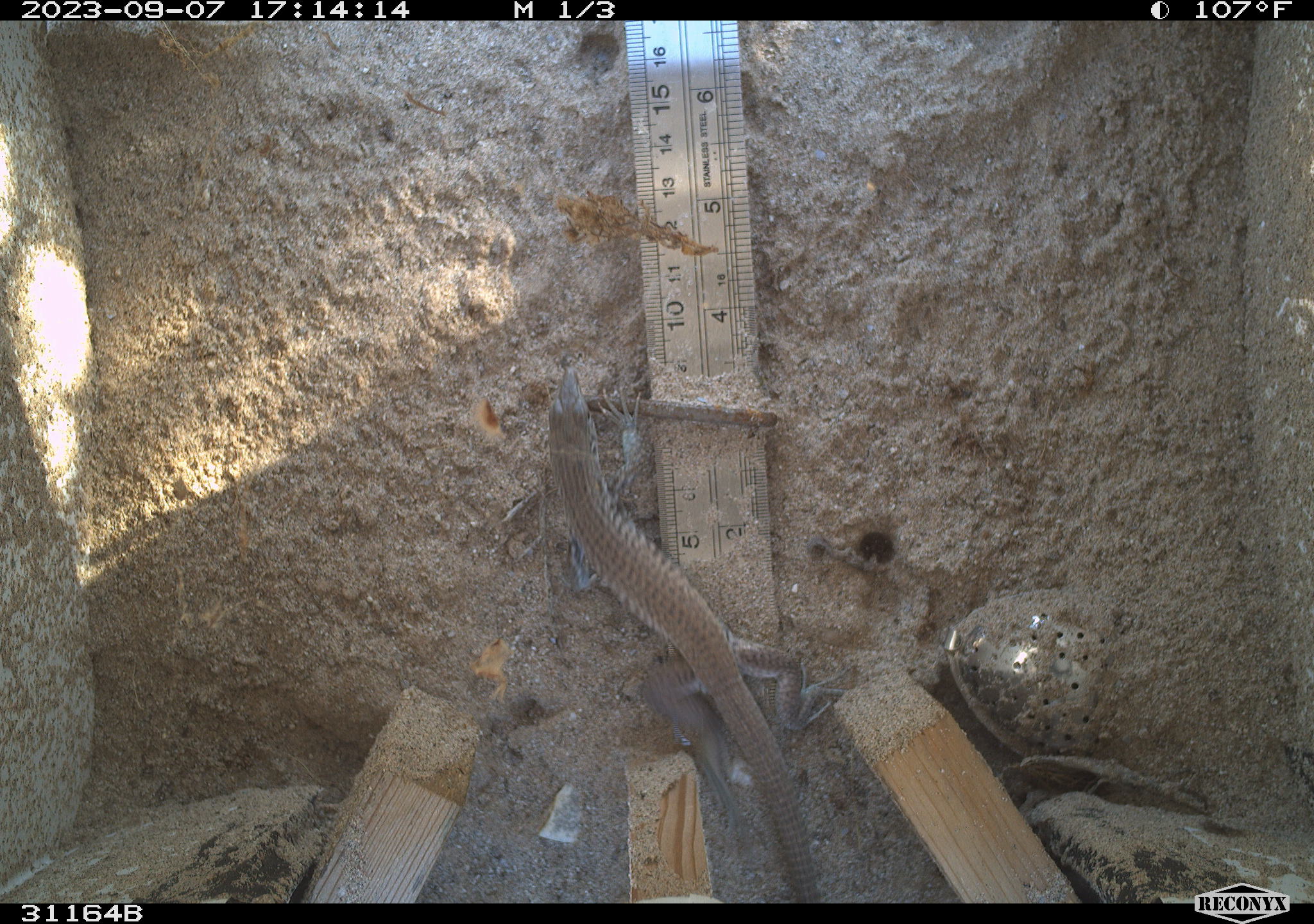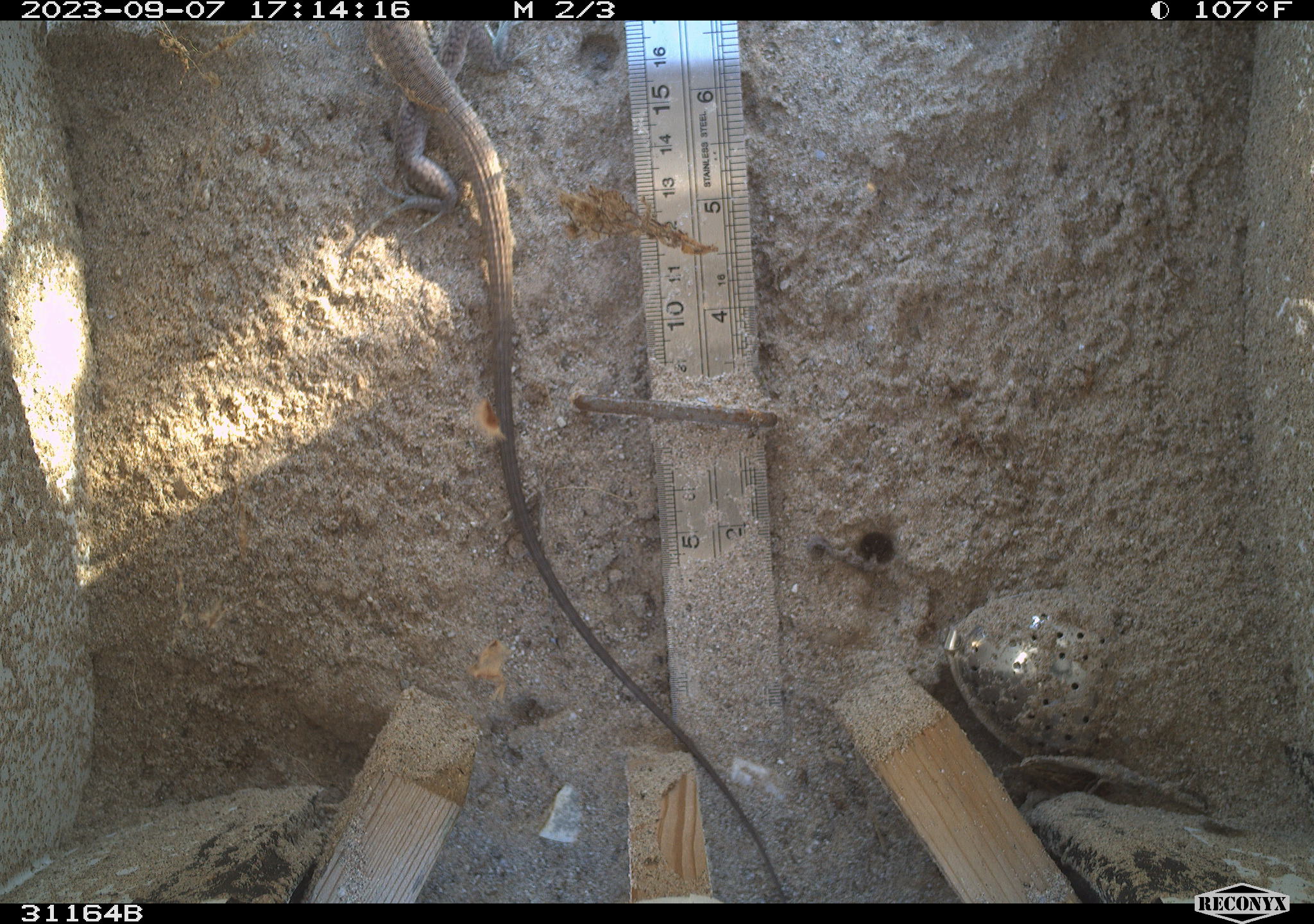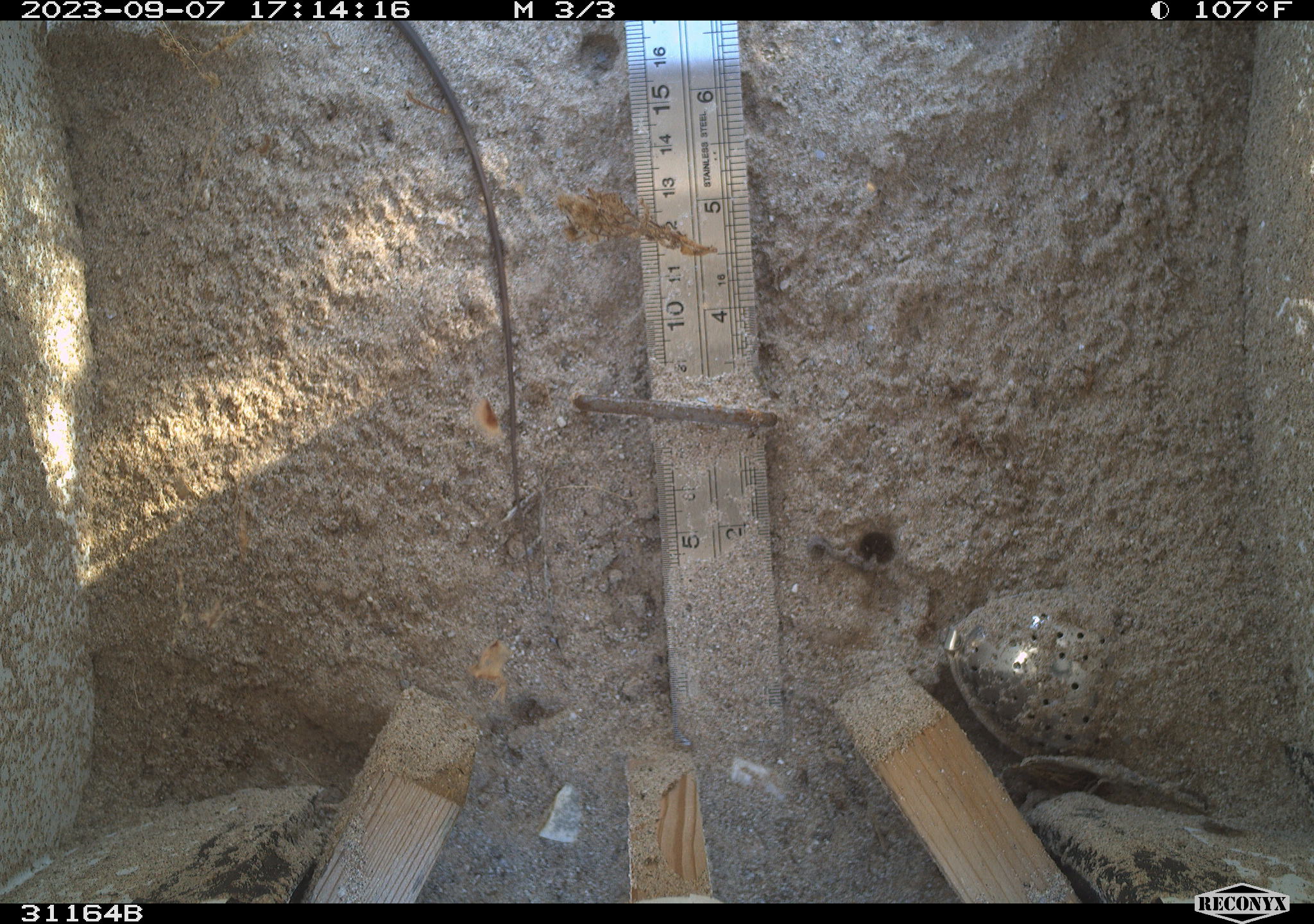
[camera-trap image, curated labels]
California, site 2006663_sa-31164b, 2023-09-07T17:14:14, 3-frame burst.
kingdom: Animalia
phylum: Chordata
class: Reptilia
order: Squamata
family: Teiidae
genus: Aspidoscelis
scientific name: Aspidoscelis tigris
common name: western whiptail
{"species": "western whiptail (Aspidoscelis tigris)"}